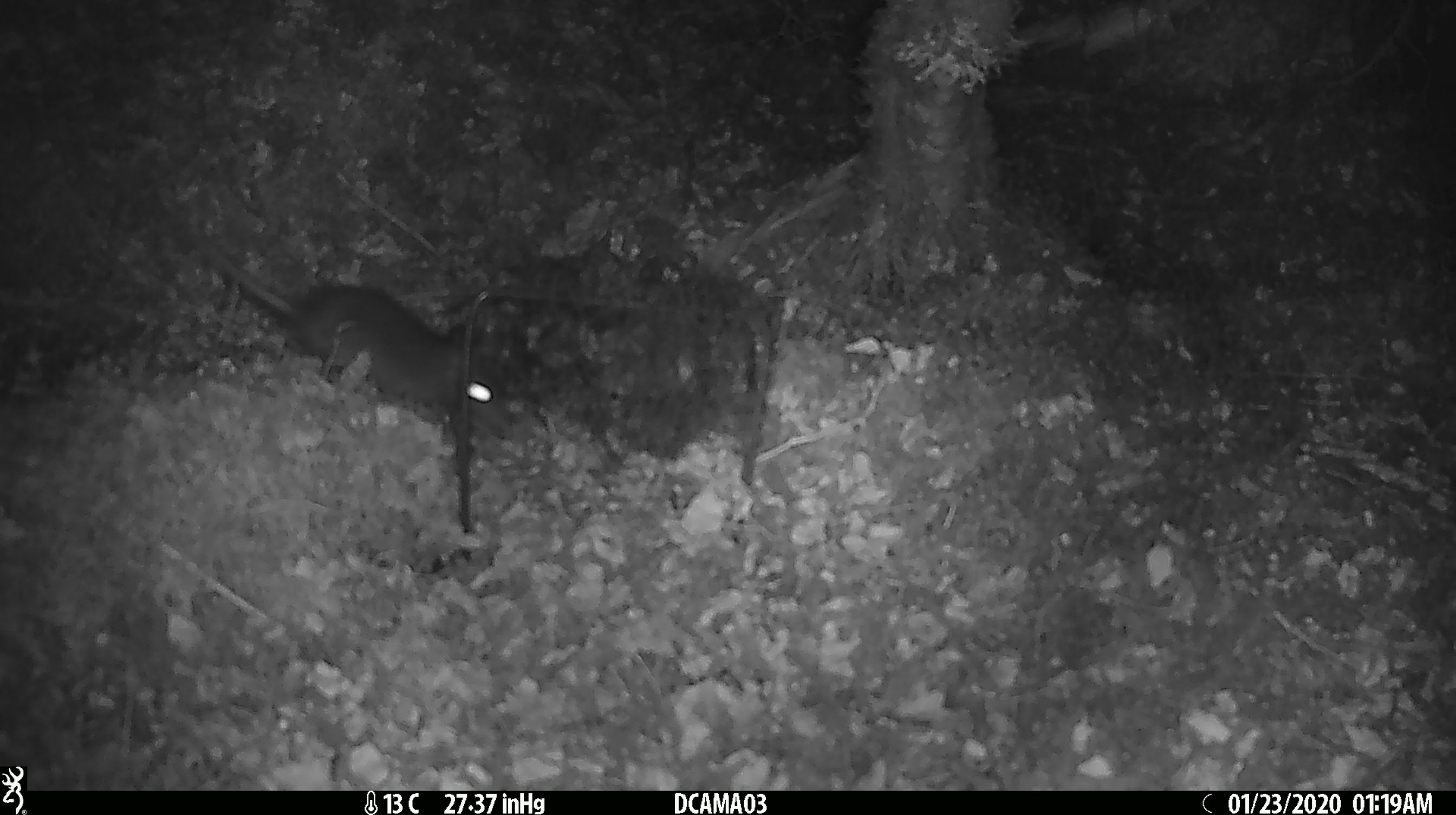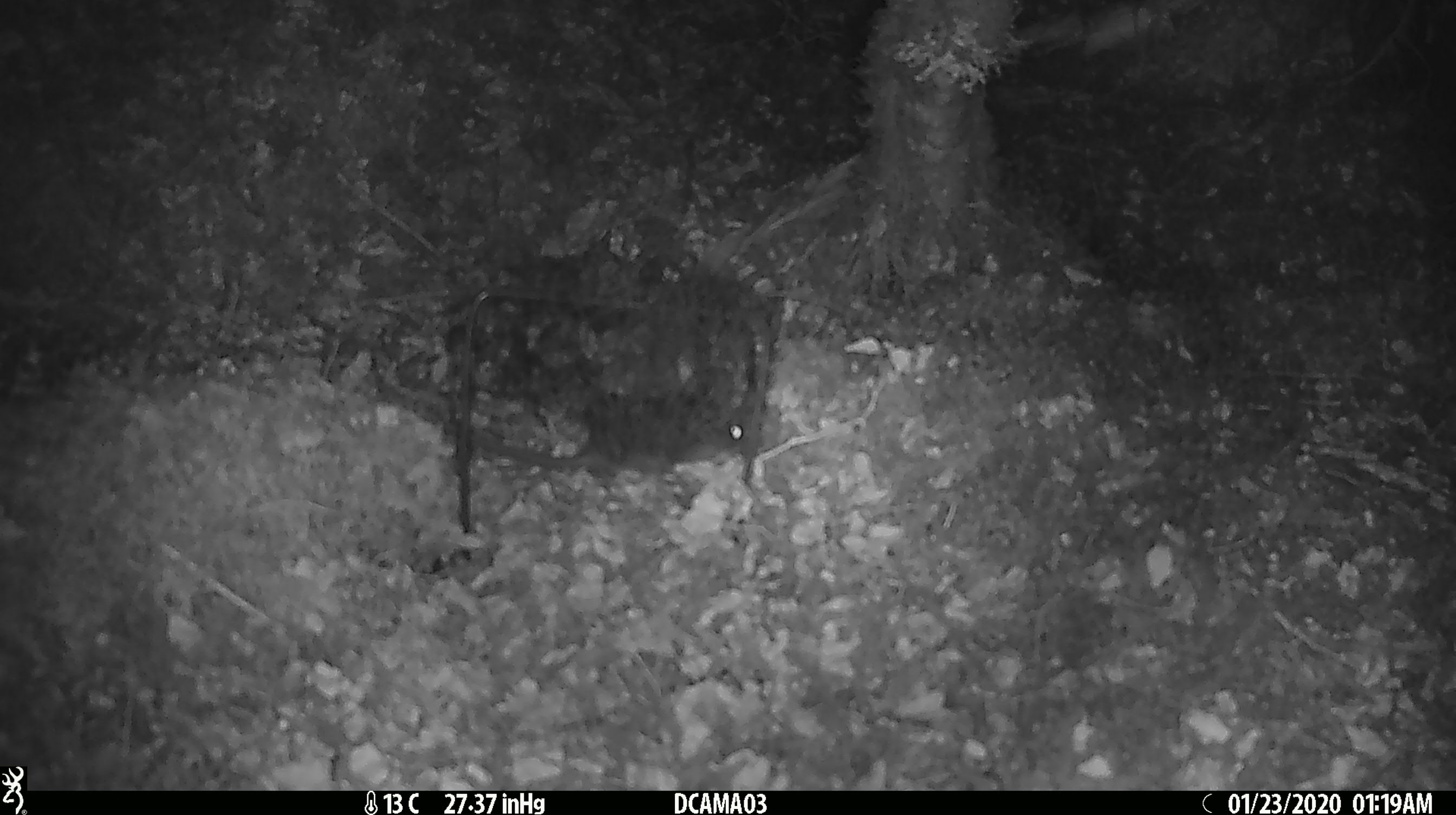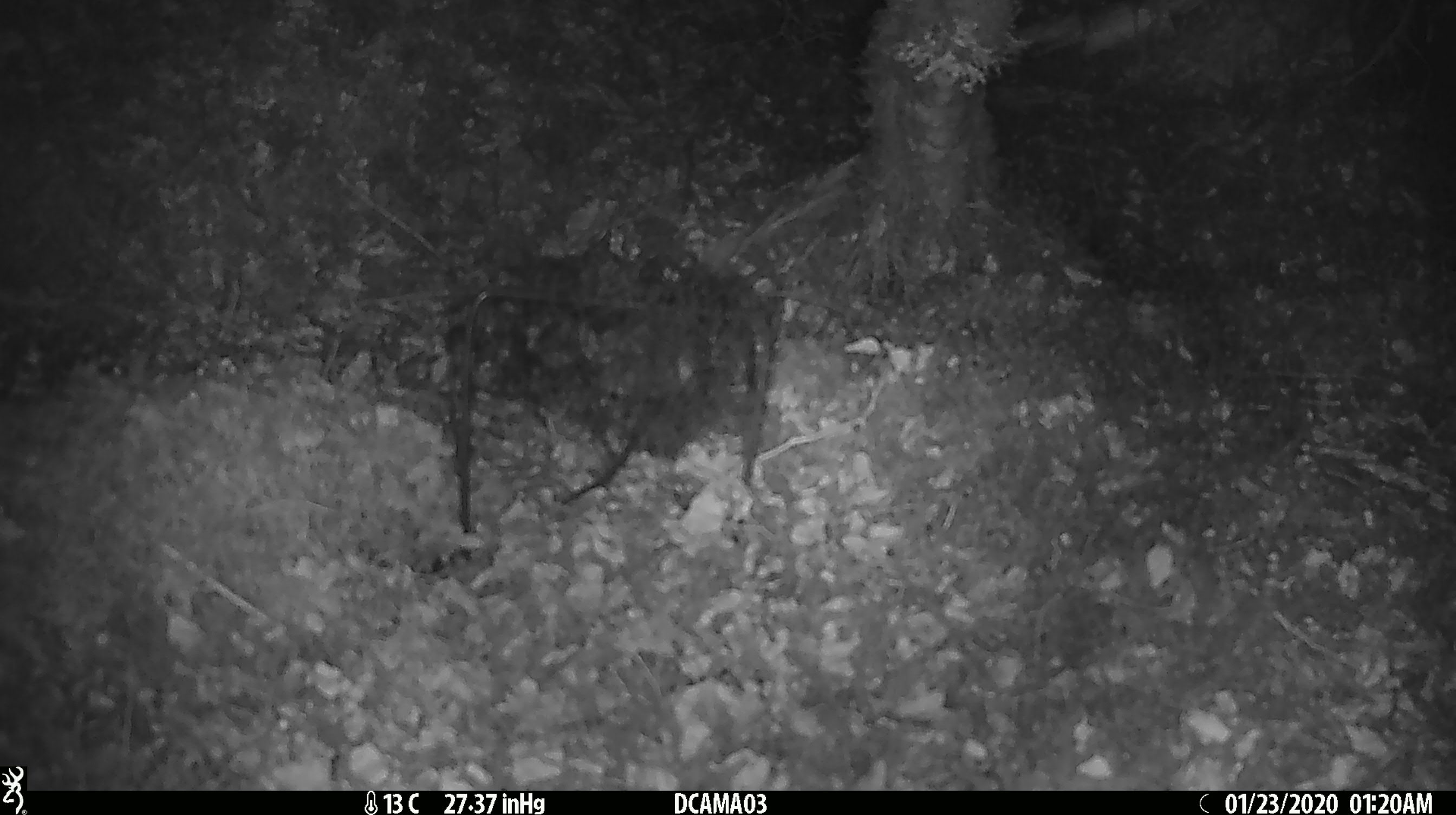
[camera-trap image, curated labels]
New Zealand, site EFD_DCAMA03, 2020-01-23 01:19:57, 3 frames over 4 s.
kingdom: Animalia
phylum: Chordata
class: Mammalia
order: Rodentia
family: Muridae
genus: Rattus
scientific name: Rattus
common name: rat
Rat (Rattus).